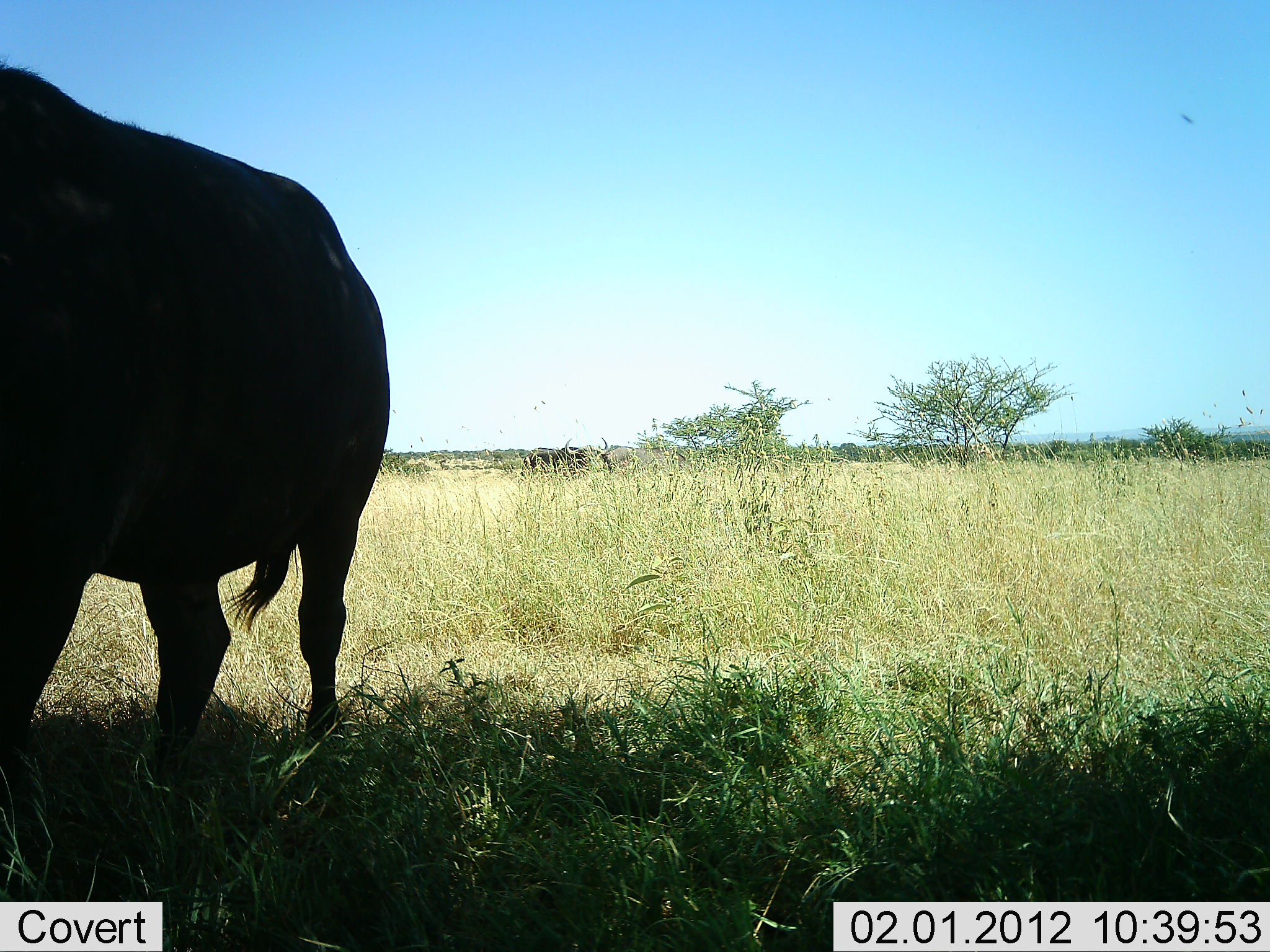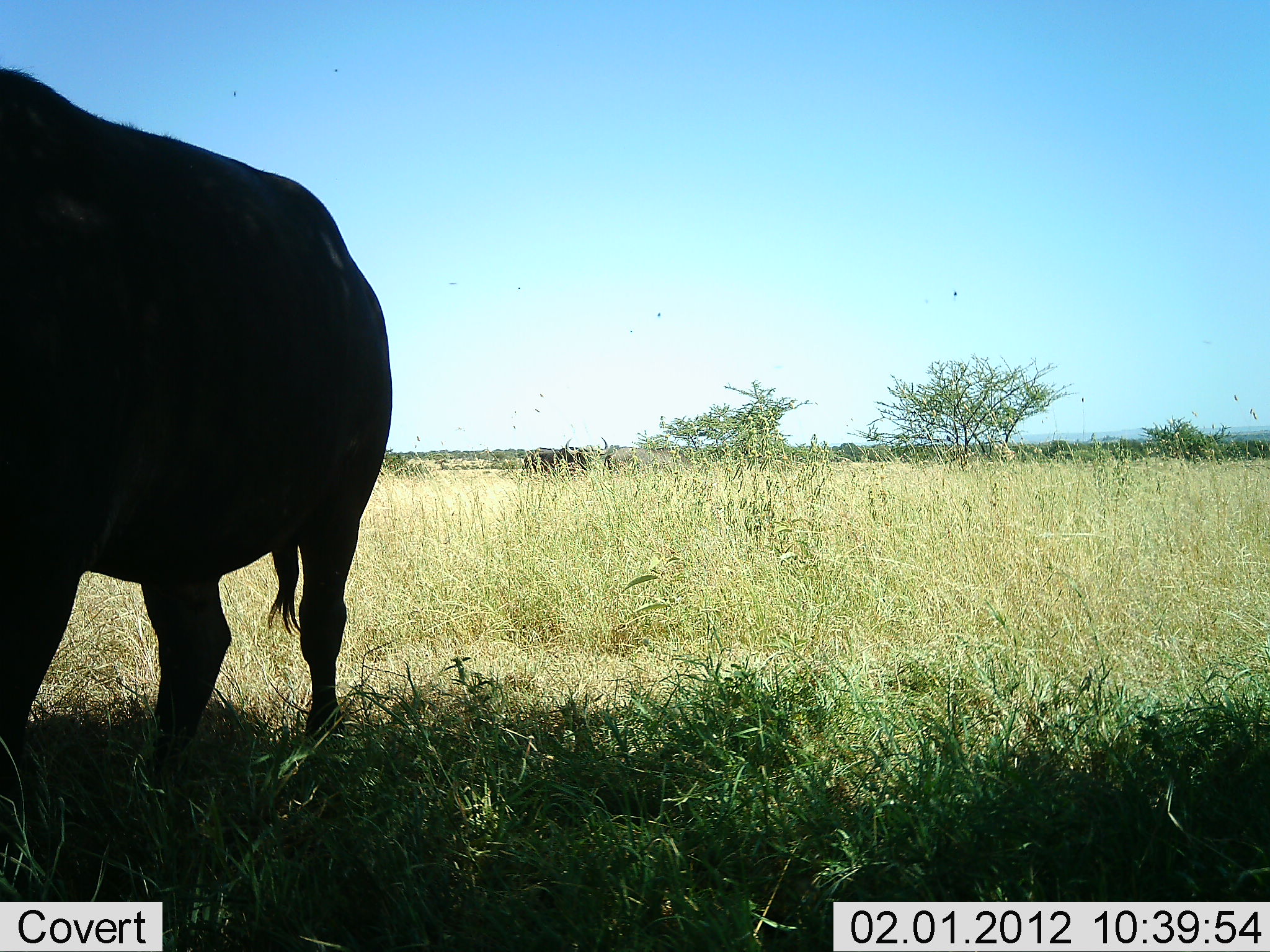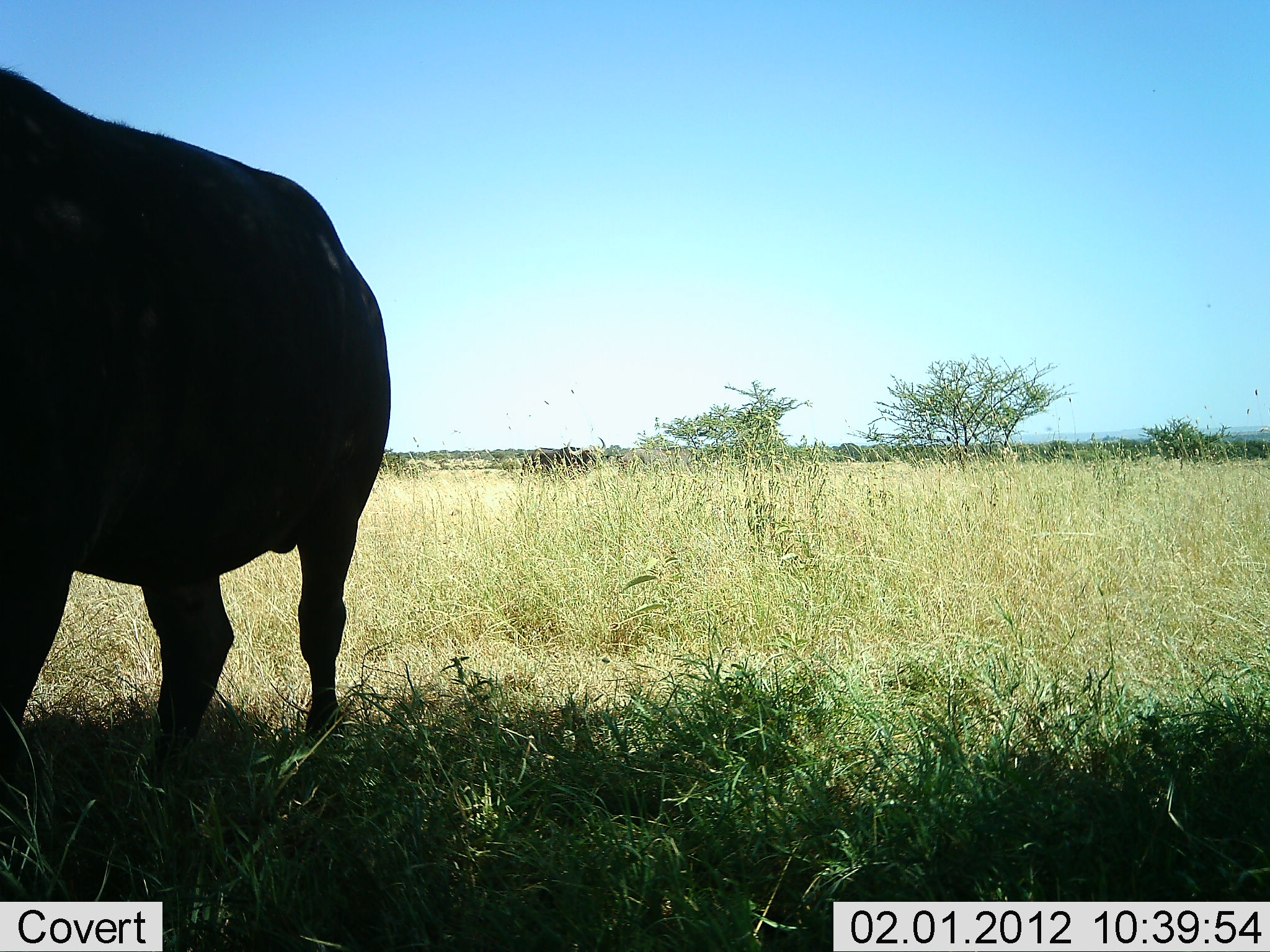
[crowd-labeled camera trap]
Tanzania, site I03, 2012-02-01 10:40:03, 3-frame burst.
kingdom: Animalia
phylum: Chordata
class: Mammalia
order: Artiodactyla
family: Bovidae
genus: Syncerus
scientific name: Syncerus caffer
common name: cape buffalo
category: buffalo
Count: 1.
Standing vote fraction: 92%.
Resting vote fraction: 0%.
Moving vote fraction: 0%.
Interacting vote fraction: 0%.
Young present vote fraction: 0%.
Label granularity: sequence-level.